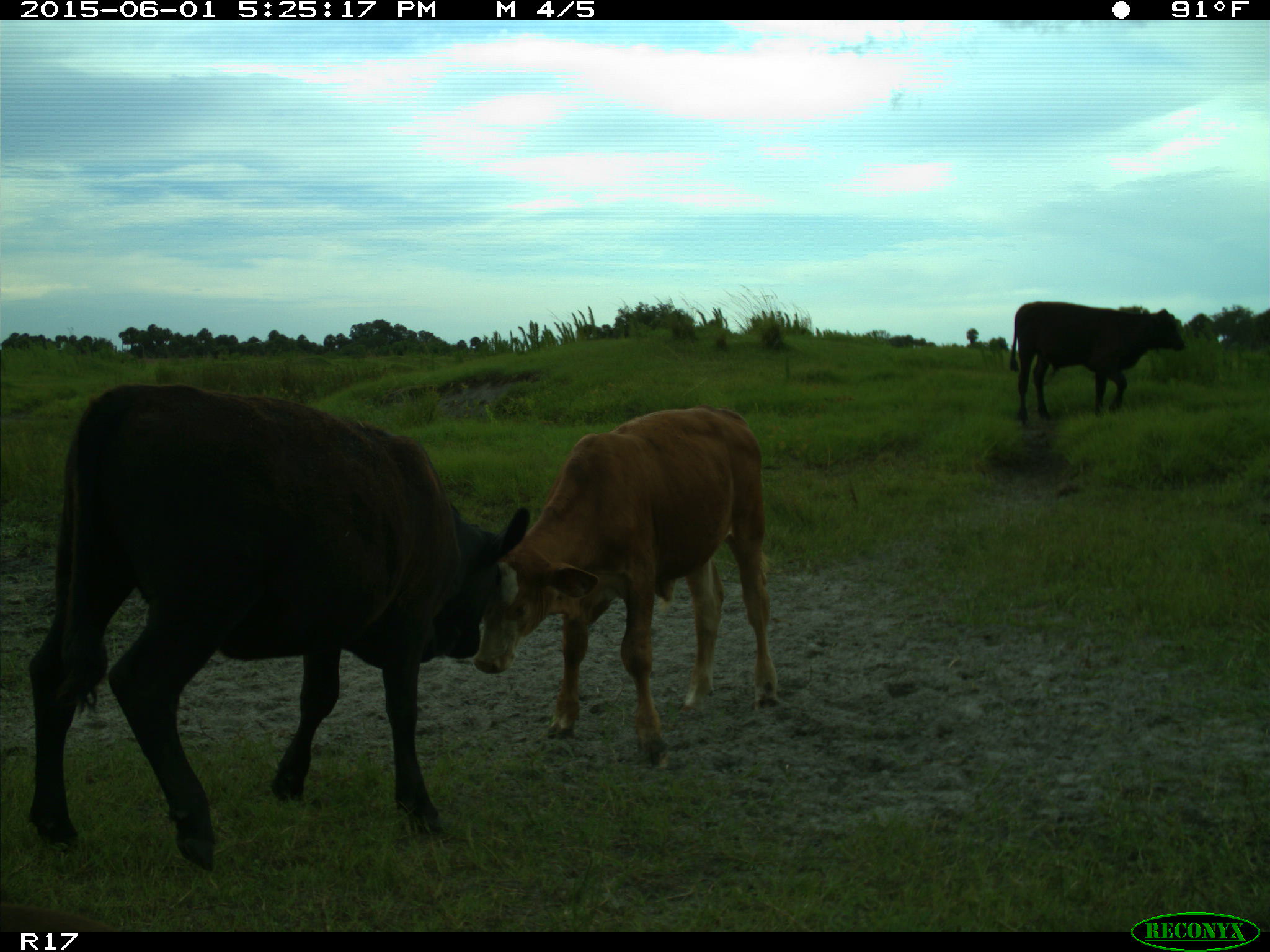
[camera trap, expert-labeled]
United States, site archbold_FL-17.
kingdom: Animalia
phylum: Chordata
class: Mammalia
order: Artiodactyla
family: Bovidae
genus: Bos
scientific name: Bos taurus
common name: domestic cow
Bos taurus (domestic cow).